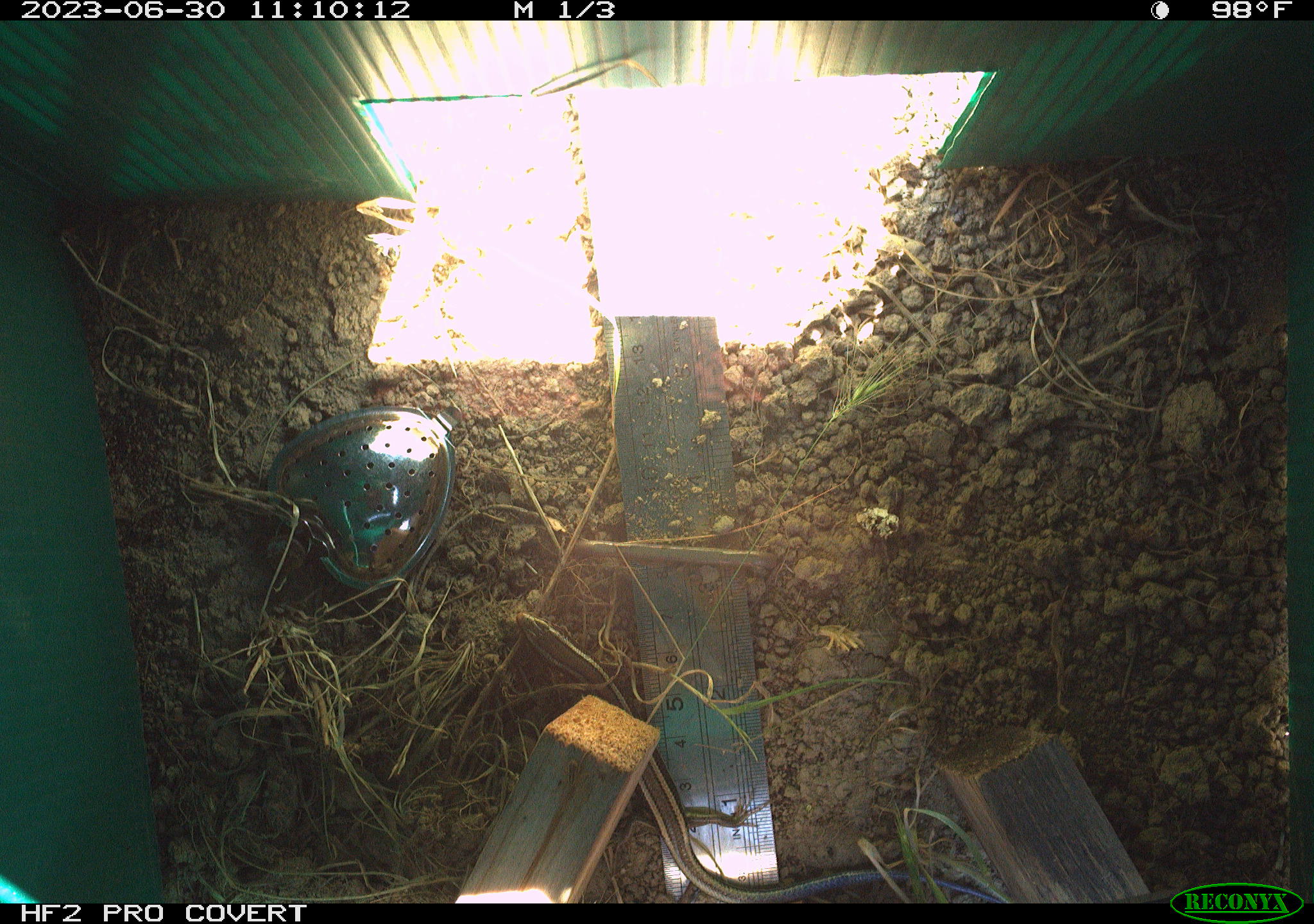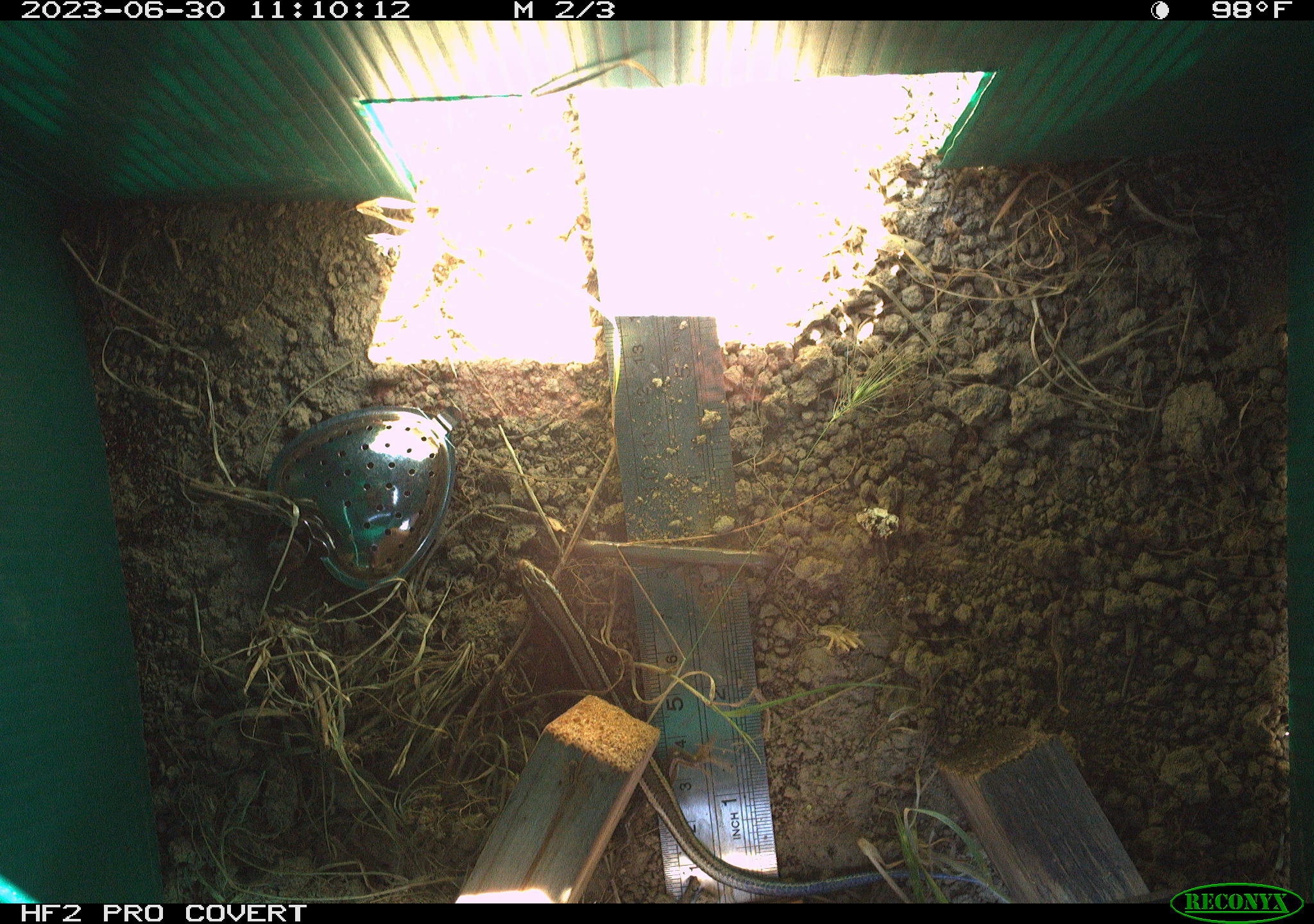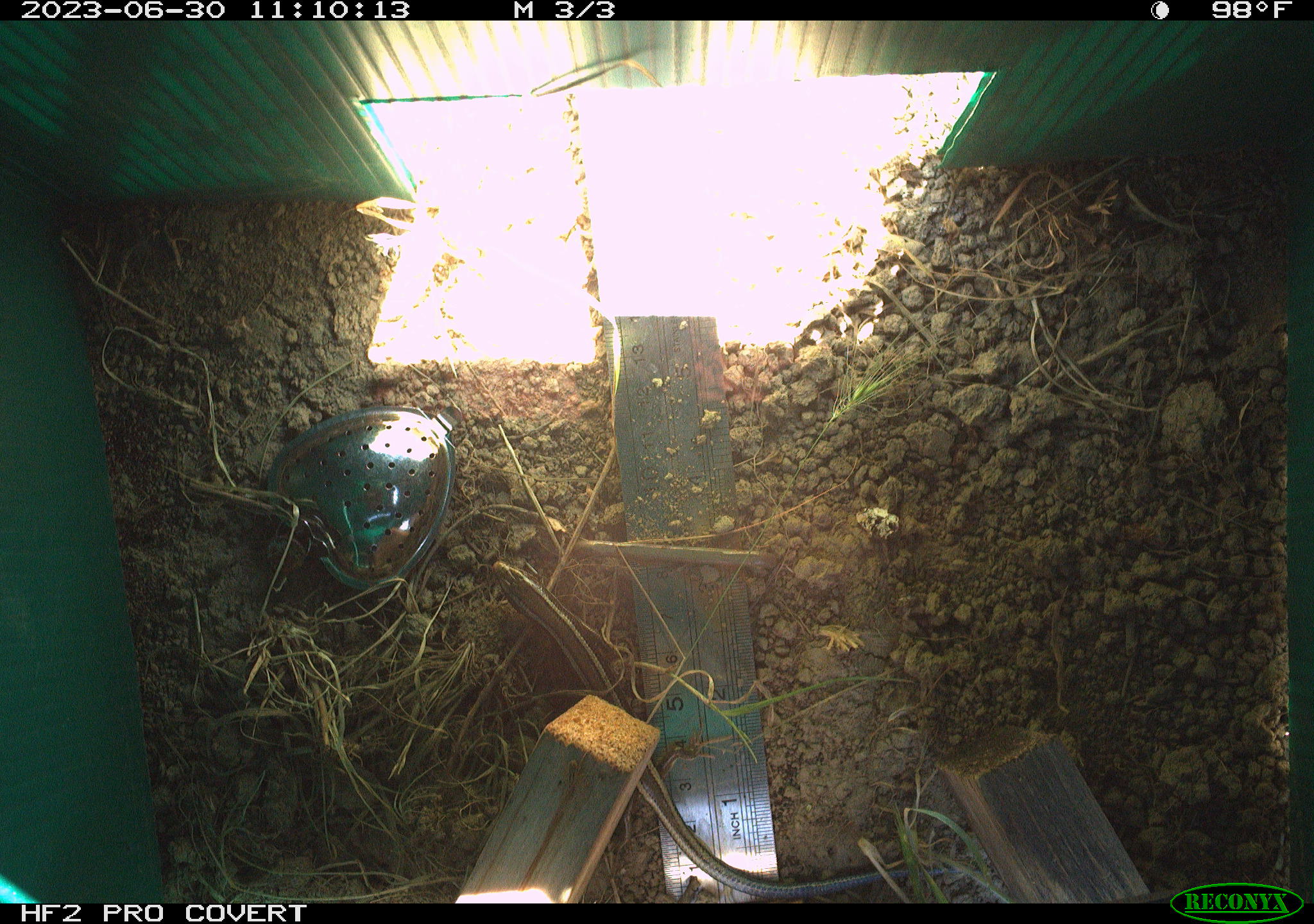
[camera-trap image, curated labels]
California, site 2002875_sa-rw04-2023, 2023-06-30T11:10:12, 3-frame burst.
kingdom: Animalia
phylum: Chordata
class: Reptilia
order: Squamata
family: Scincidae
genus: Plestiodon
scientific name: Plestiodon skiltonianus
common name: western skink